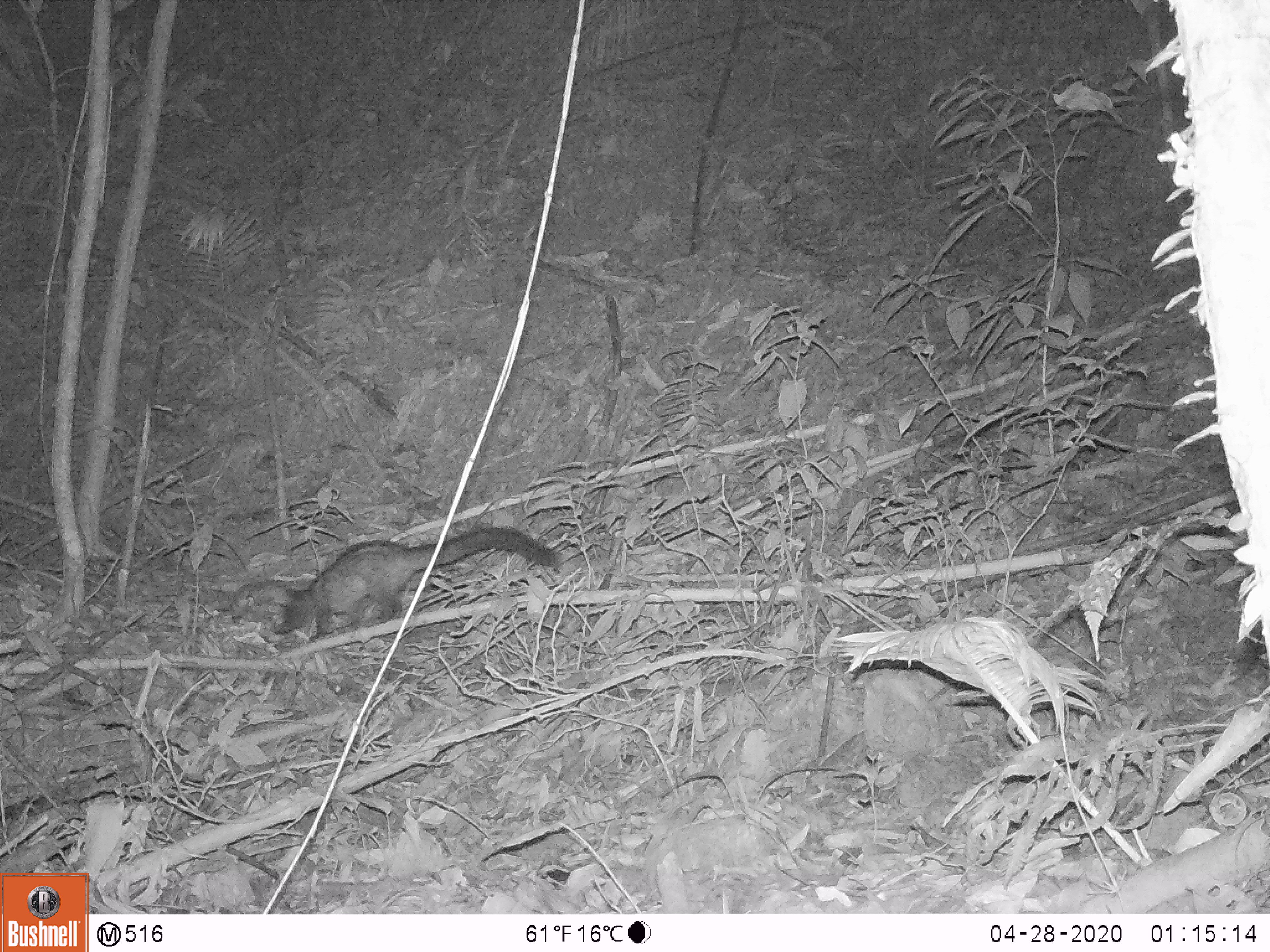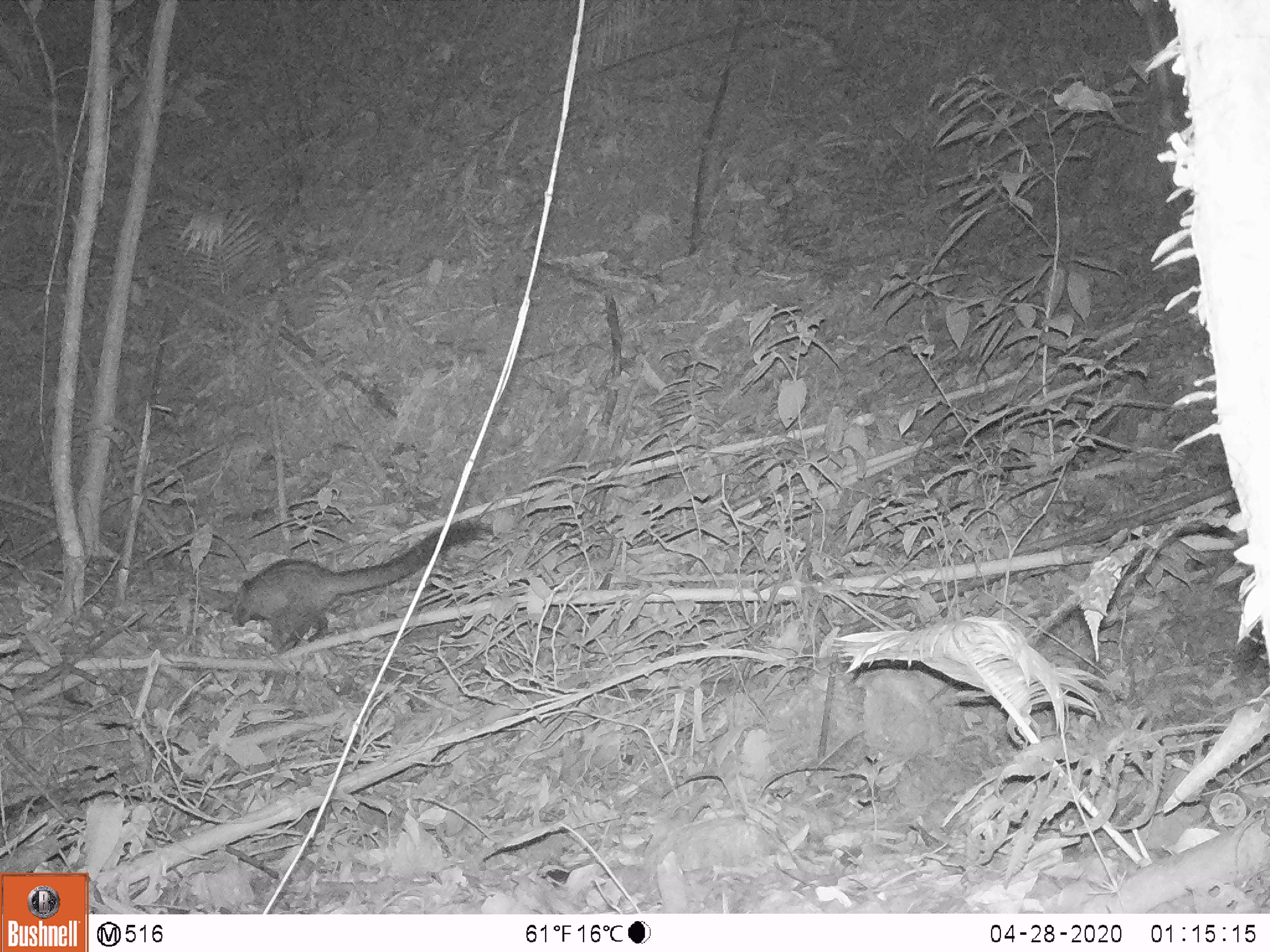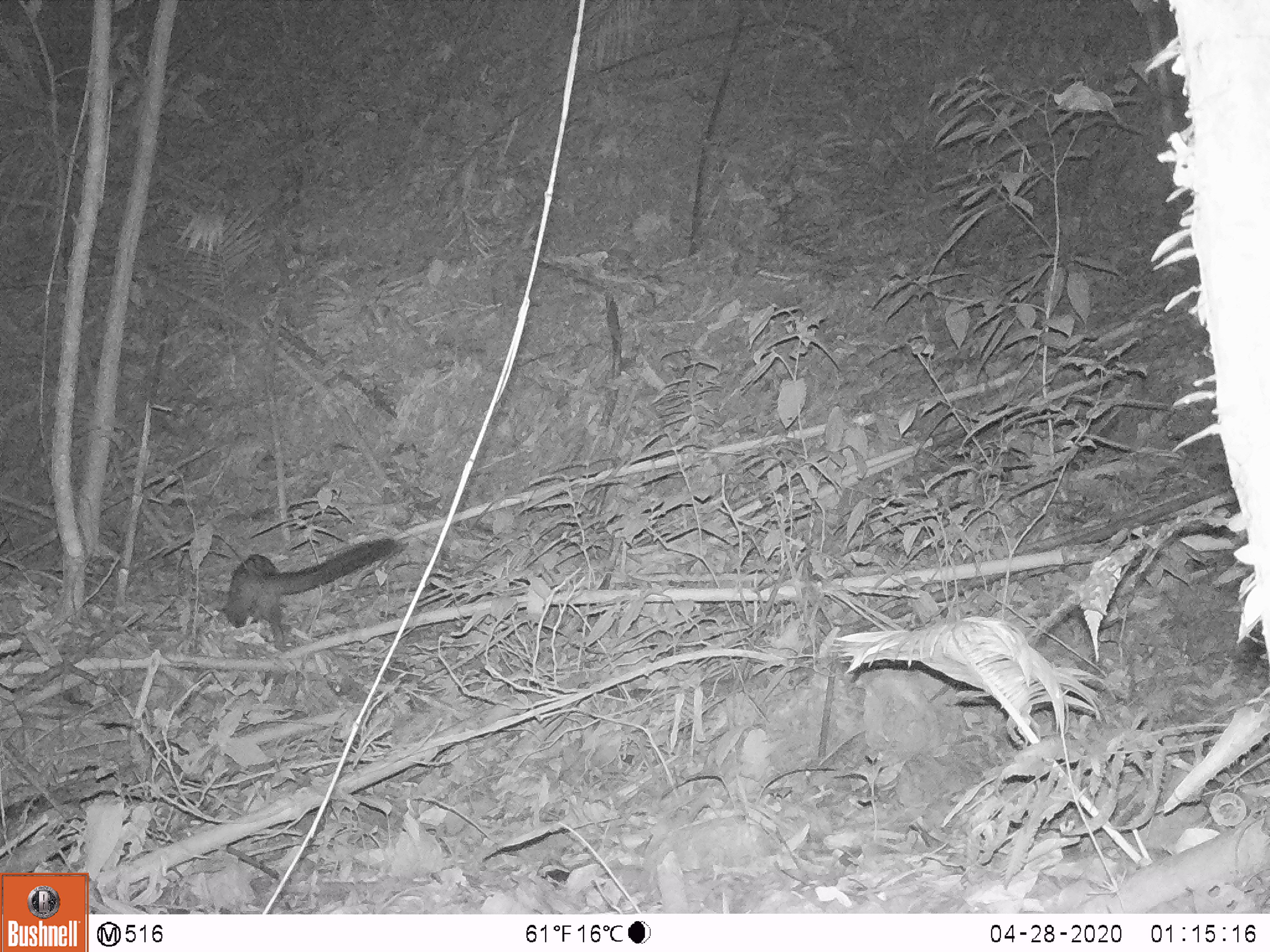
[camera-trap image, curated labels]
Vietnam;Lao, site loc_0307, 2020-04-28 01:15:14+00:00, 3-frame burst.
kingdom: Animalia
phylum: Chordata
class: Mammalia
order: Carnivora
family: Viverridae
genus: Paradoxurus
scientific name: Paradoxurus hermaphroditus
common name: common palm civet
Common palm civet (Paradoxurus hermaphroditus). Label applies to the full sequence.